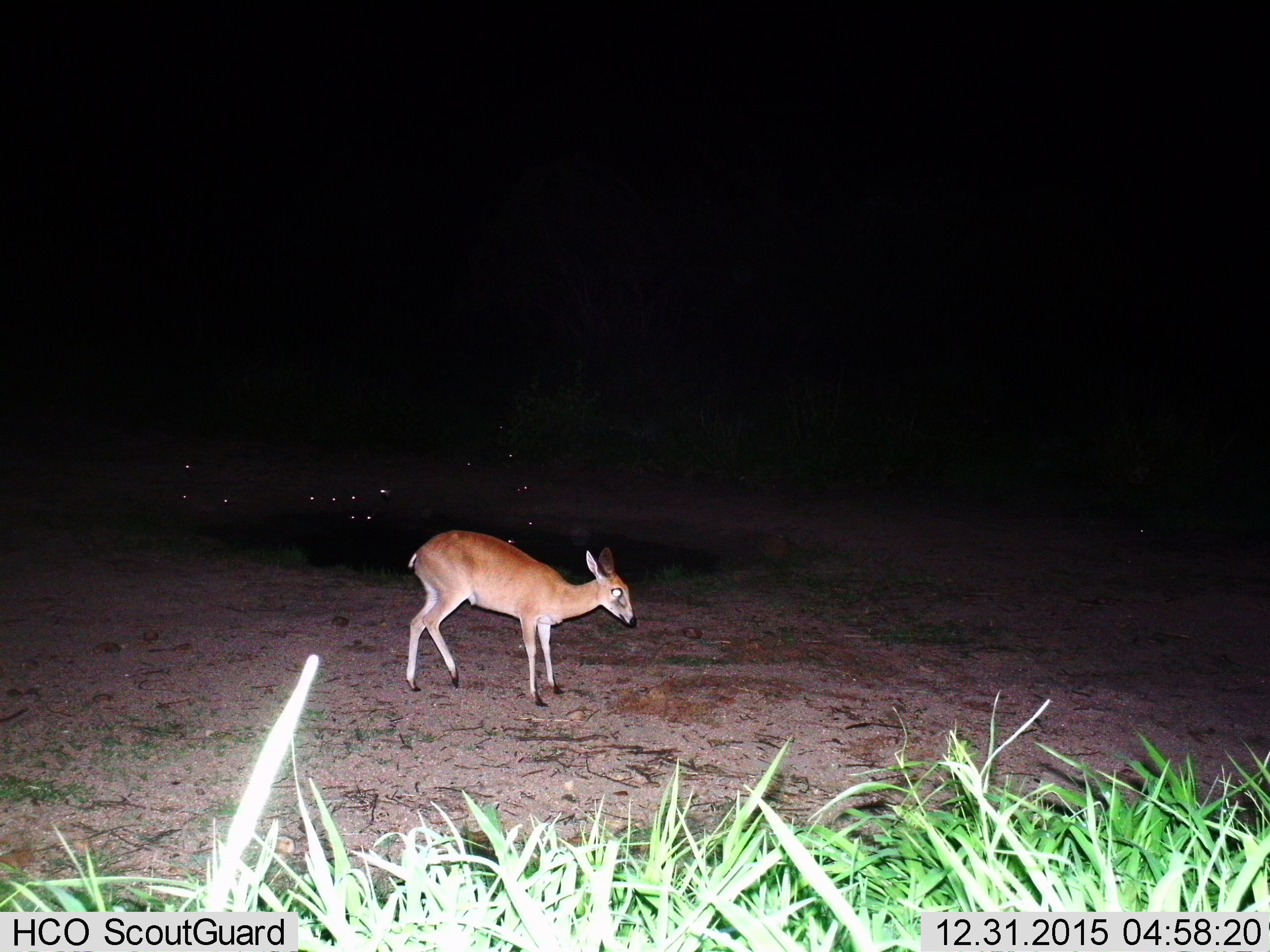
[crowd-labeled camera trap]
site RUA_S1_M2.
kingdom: Animalia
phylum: Chordata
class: Mammalia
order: Artiodactyla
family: Bovidae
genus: Sylvicapra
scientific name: Sylvicapra grimmia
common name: common duiker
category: duikercommongrey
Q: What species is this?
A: Duikercommongrey (common duiker) (Sylvicapra grimmia).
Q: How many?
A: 1.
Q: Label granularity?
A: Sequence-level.